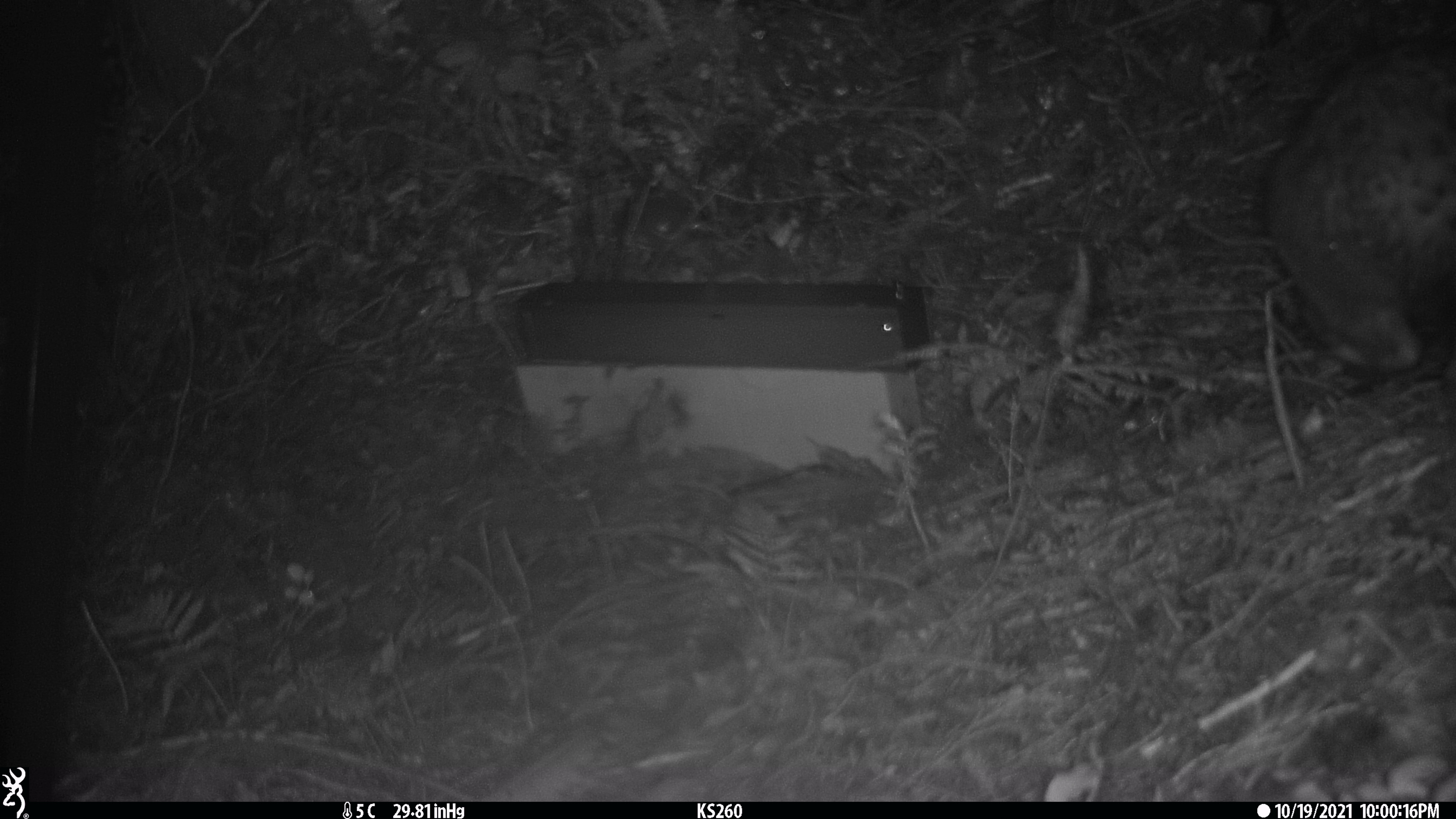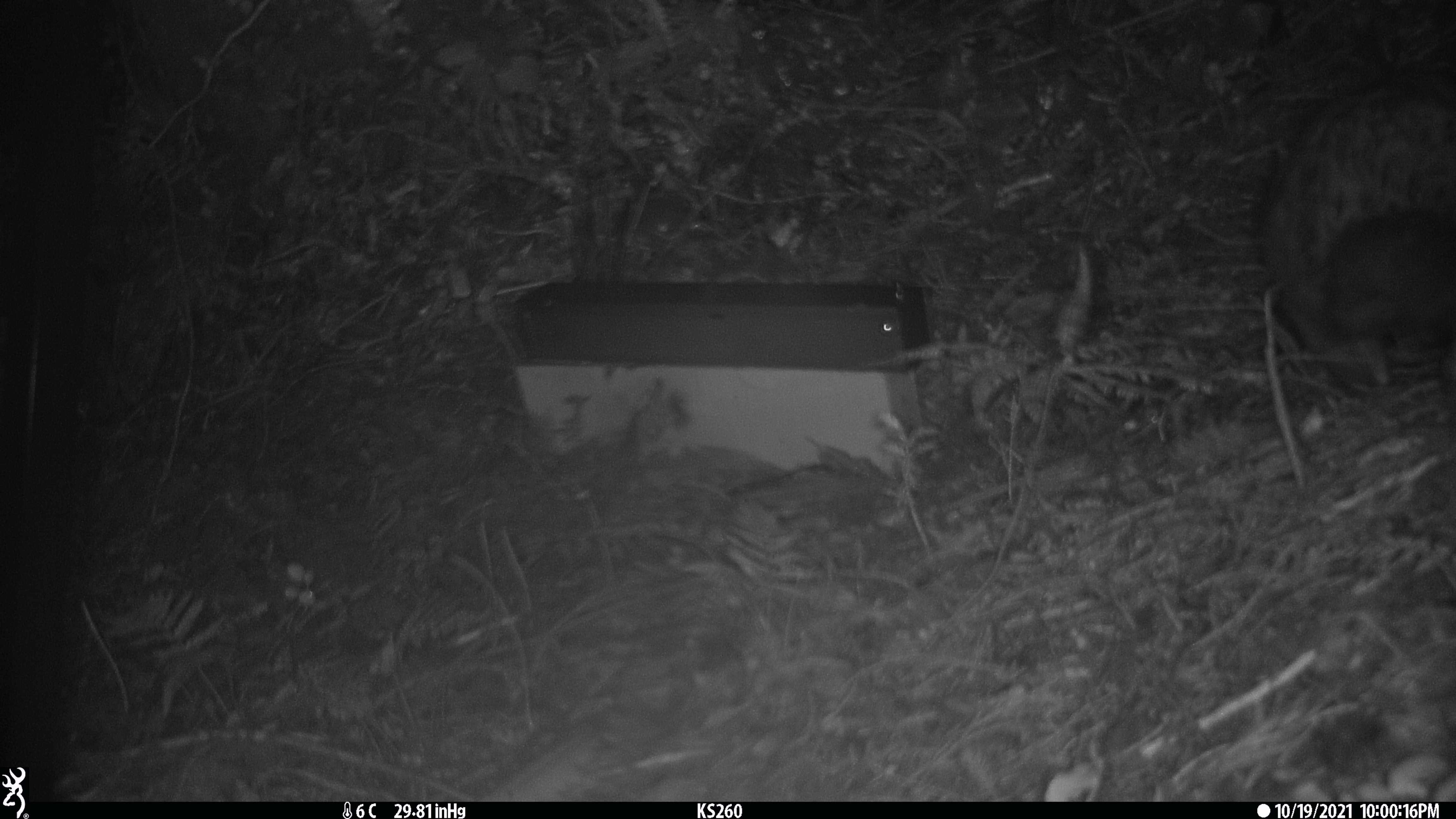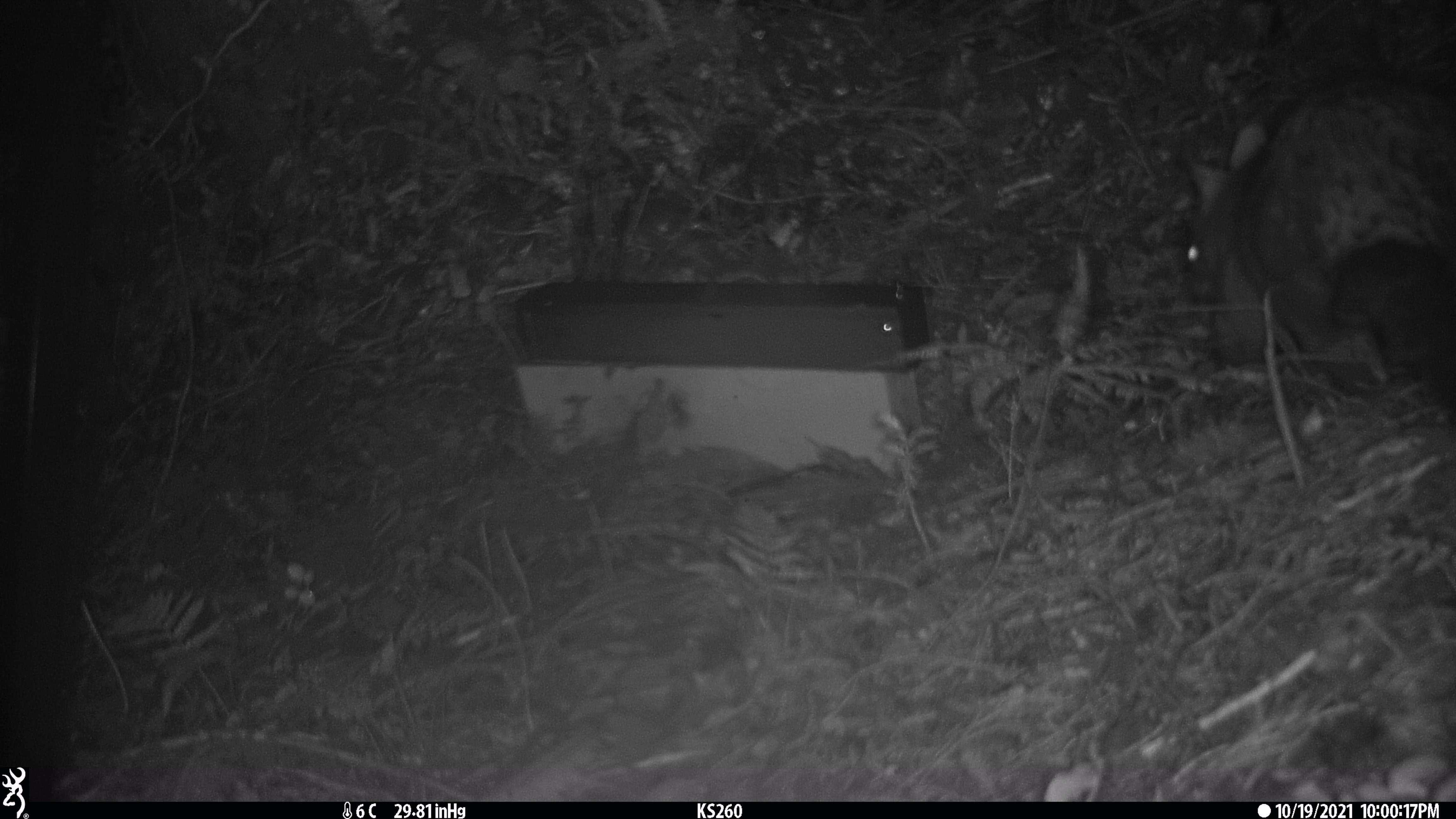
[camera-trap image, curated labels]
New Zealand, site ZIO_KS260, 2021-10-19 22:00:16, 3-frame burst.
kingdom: Animalia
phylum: Chordata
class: Mammalia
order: Diprotodontia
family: Phalangeridae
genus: Trichosurus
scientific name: Trichosurus vulpecula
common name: common brushtail possum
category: possum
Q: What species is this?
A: Possum (common brushtail possum) (Trichosurus vulpecula).